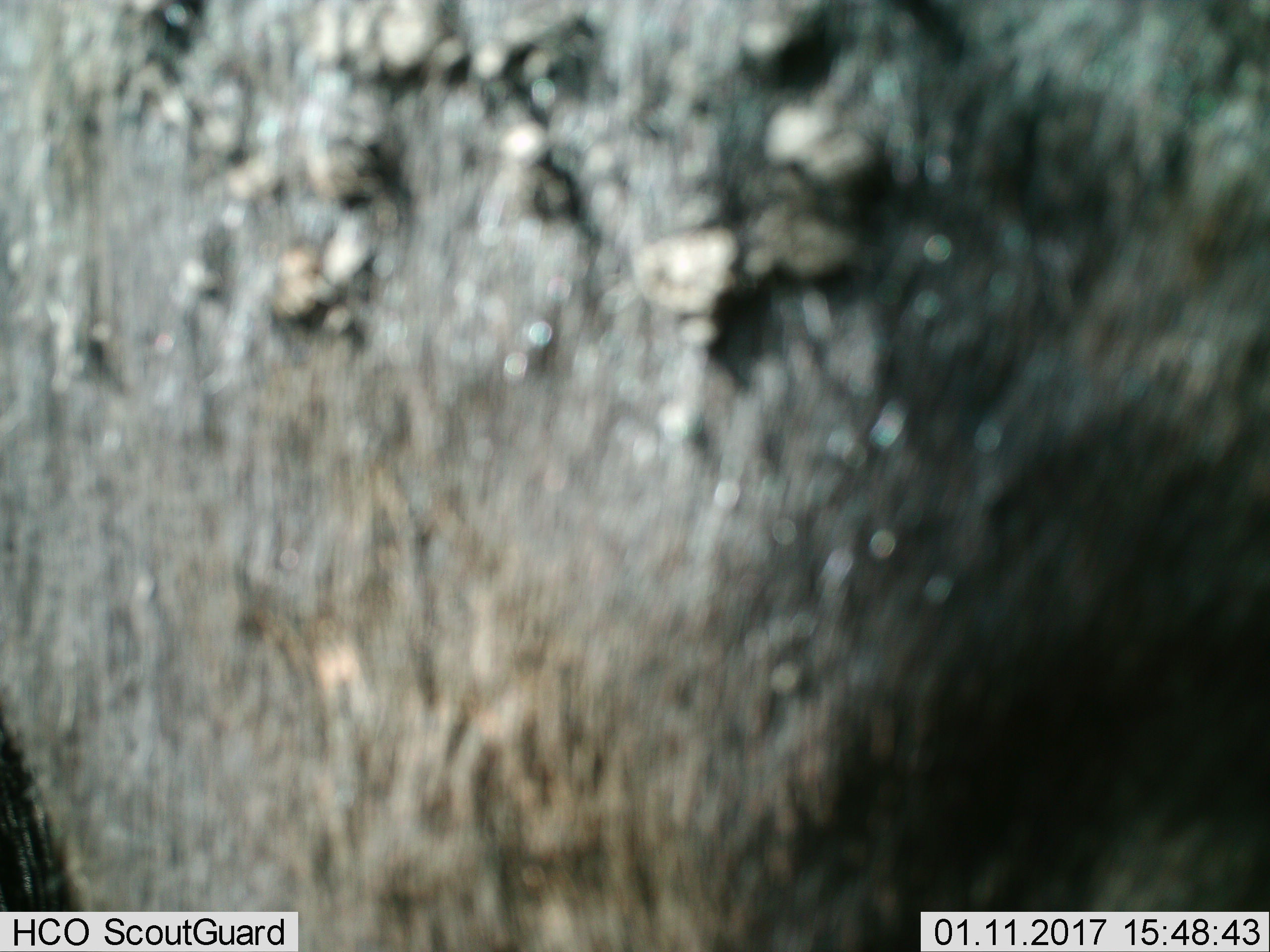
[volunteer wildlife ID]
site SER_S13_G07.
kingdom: Animalia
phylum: Chordata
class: Mammalia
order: Artiodactyla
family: Bovidae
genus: Syncerus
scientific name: Syncerus caffer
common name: african buffalo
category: buffalo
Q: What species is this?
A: Buffalo (african buffalo) (Syncerus caffer).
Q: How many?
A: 1.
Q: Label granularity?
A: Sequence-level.